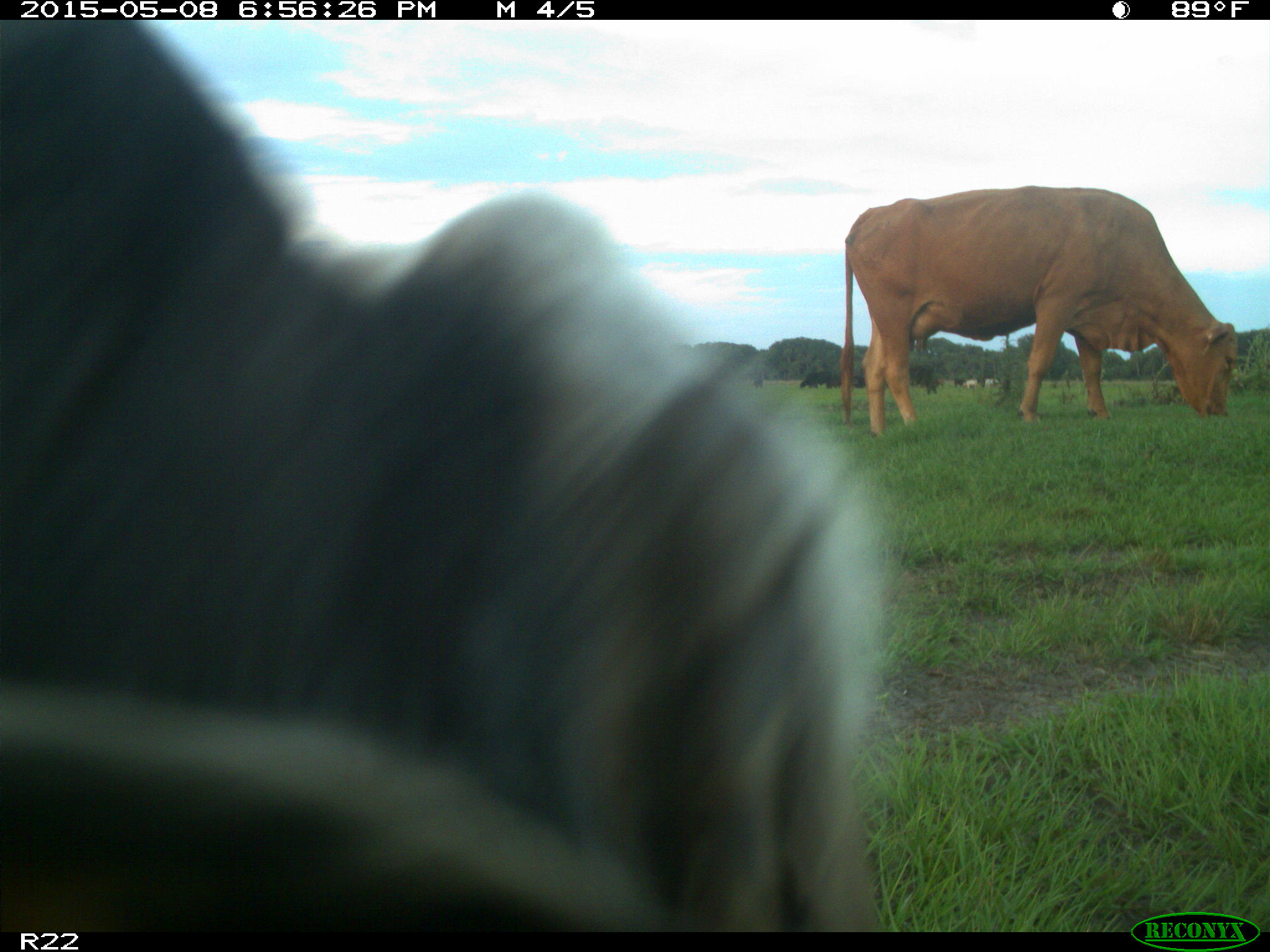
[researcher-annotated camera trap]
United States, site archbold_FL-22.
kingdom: Animalia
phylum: Chordata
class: Mammalia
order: Artiodactyla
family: Bovidae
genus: Bos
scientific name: Bos taurus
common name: domestic cow